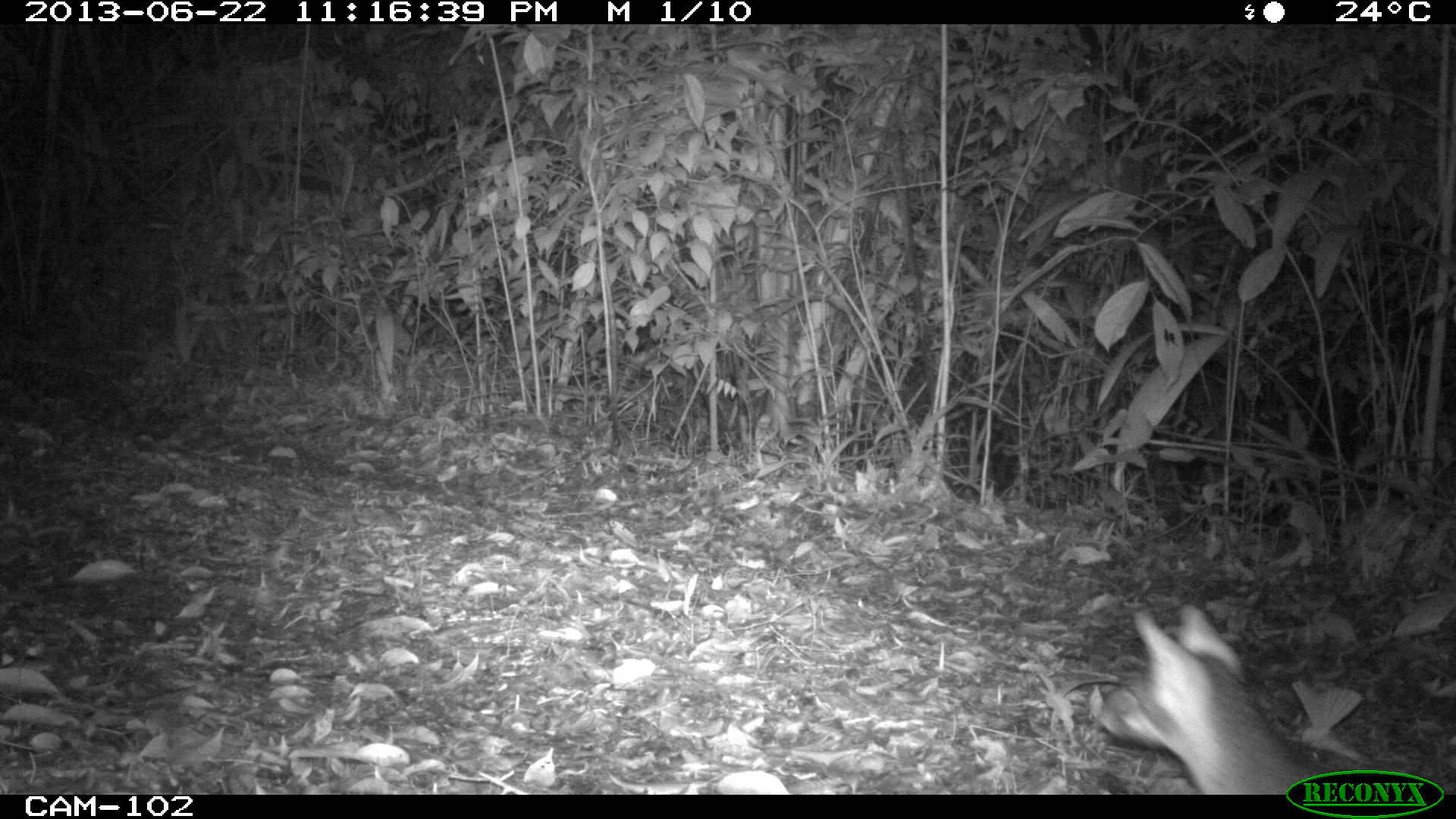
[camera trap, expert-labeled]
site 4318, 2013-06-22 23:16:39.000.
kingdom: Animalia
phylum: Chordata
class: Mammalia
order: Carnivora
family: Canidae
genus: Urocyon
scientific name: Urocyon cinereoargenteus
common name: gray fox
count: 1